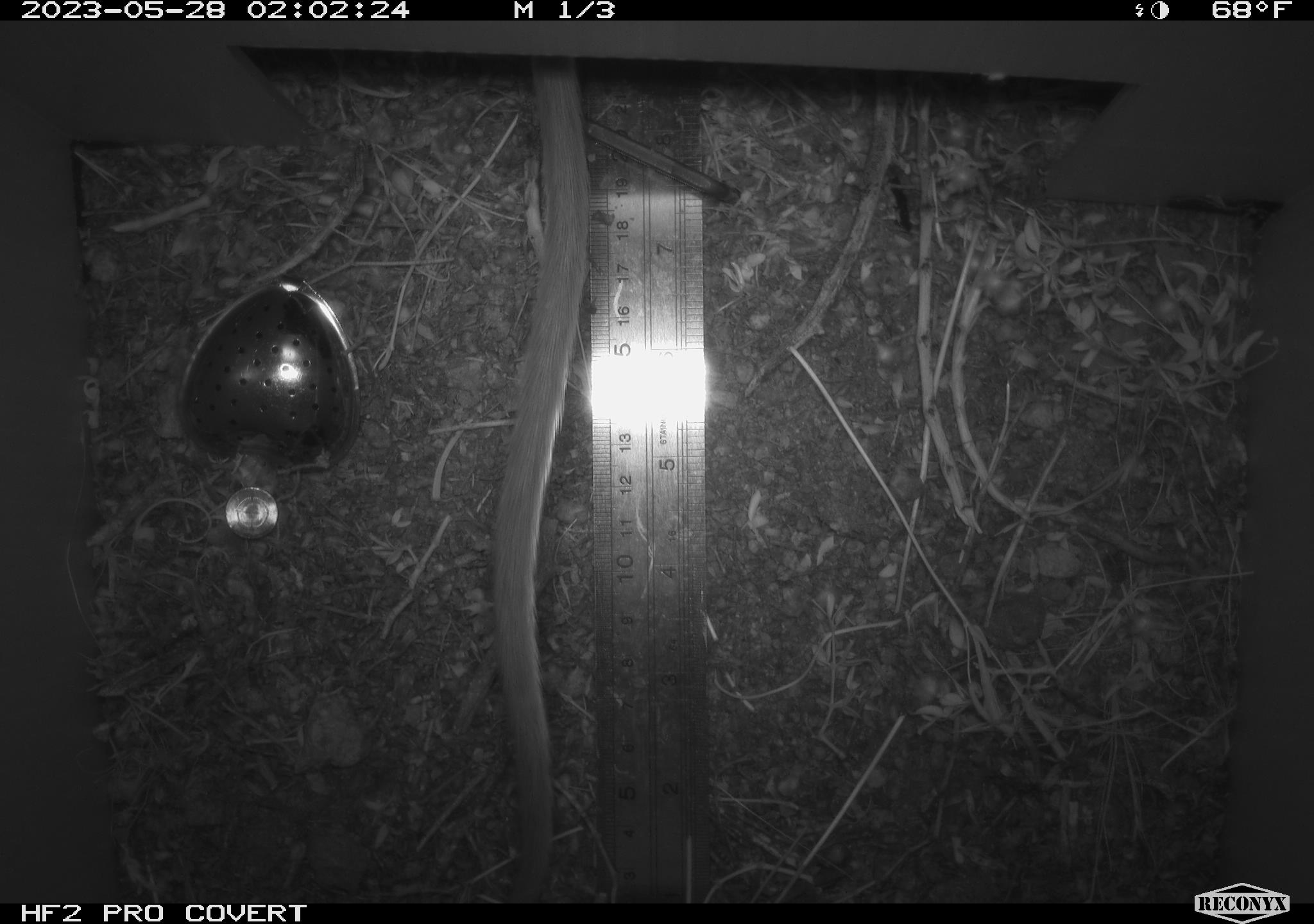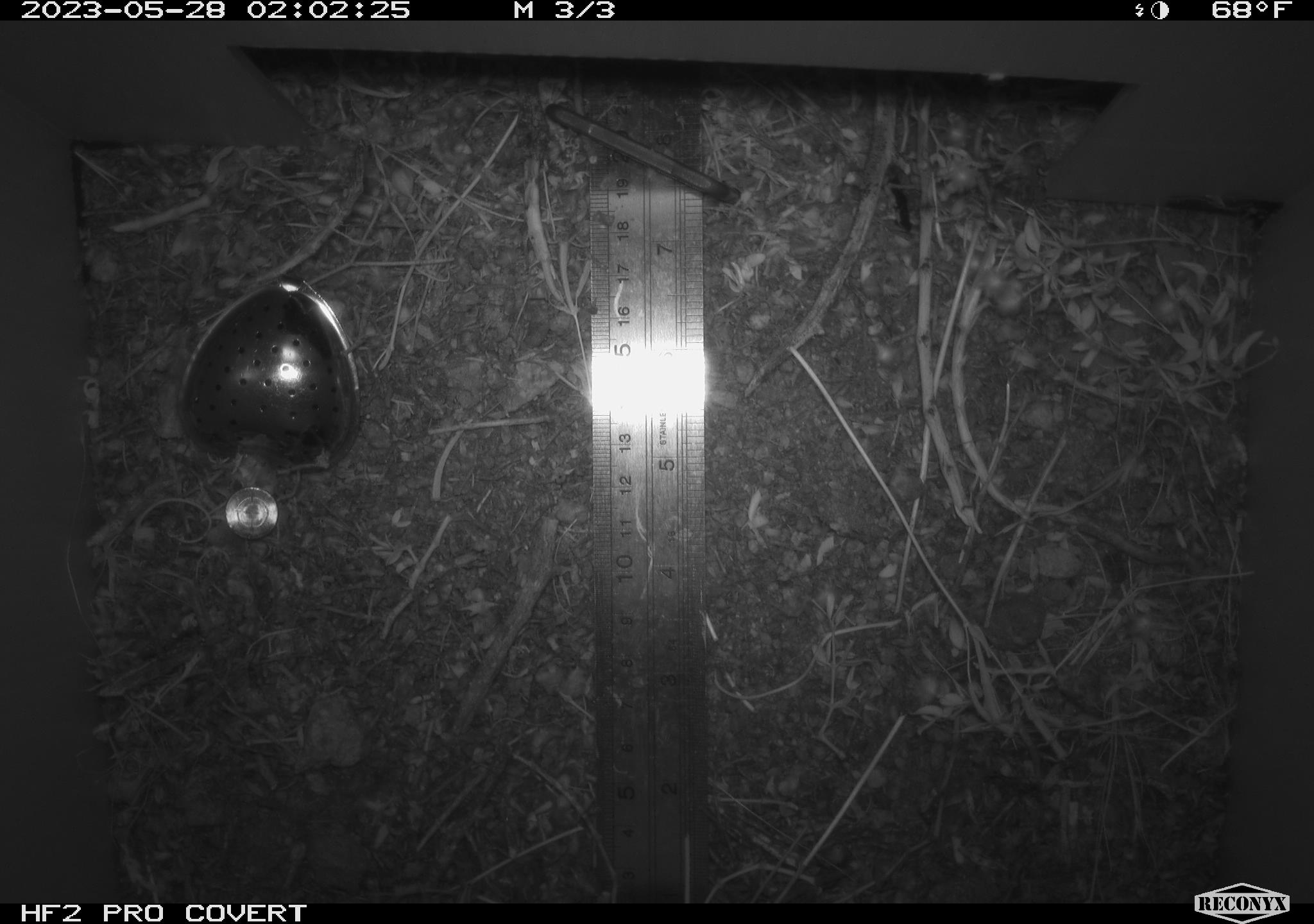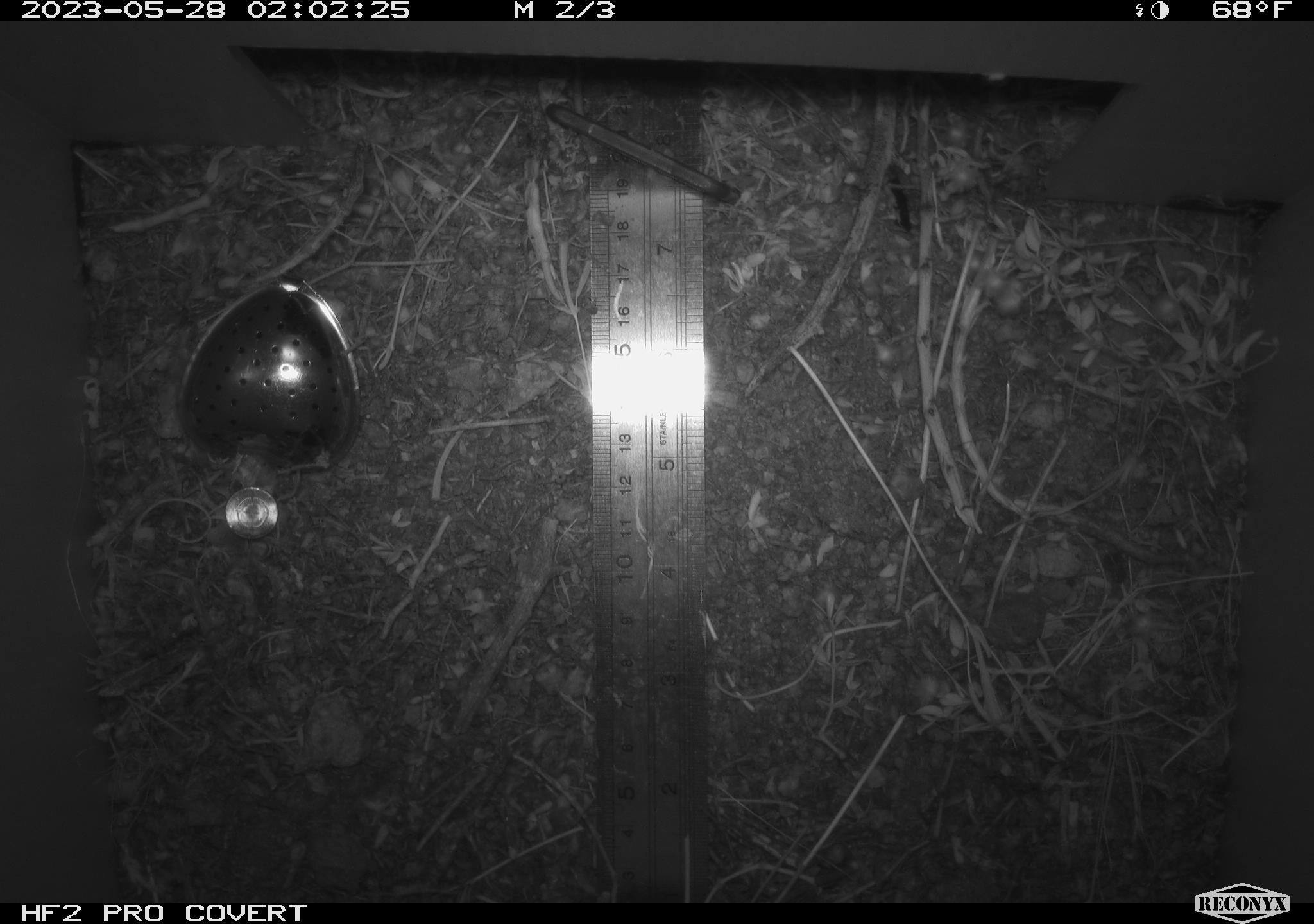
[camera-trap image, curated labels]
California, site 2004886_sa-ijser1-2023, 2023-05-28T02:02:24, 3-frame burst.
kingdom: Animalia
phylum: Chordata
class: Mammalia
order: Rodentia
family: Cricetidae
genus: Neotoma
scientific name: Neotoma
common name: pack rat or woodrat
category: neotoma species